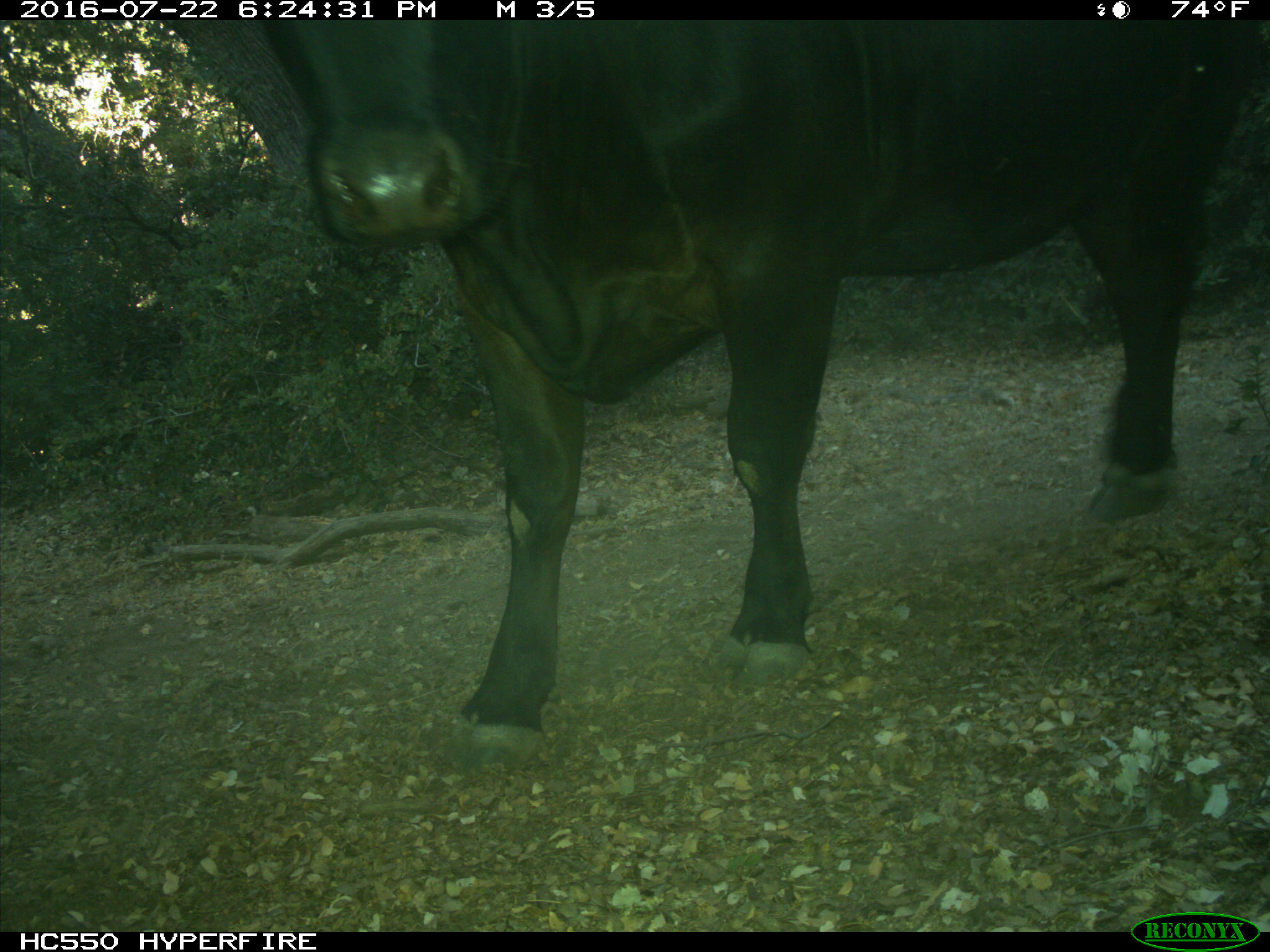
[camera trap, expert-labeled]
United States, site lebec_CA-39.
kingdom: Animalia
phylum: Chordata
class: Mammalia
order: Artiodactyla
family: Bovidae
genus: Bos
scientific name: Bos taurus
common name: domestic cow